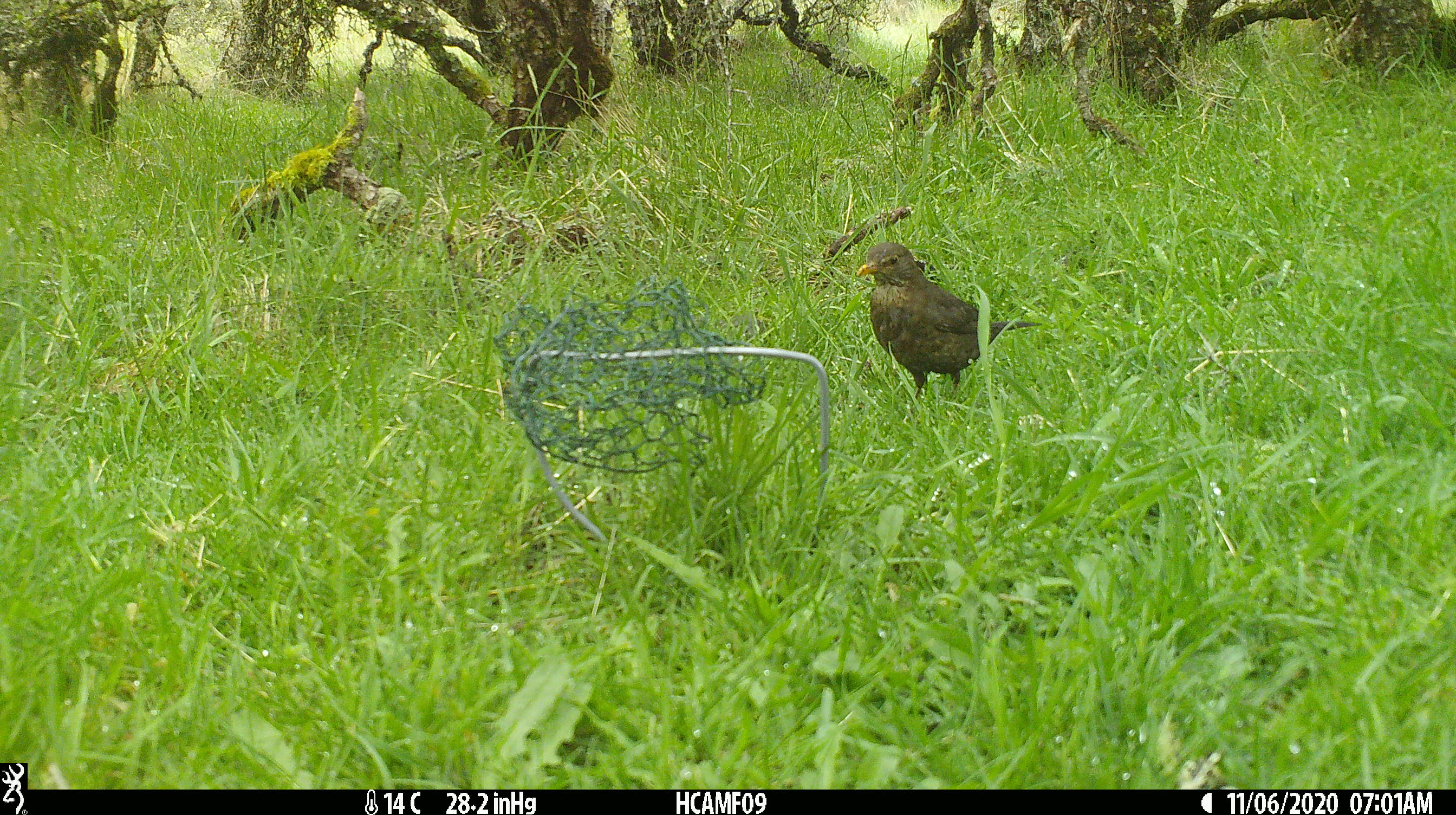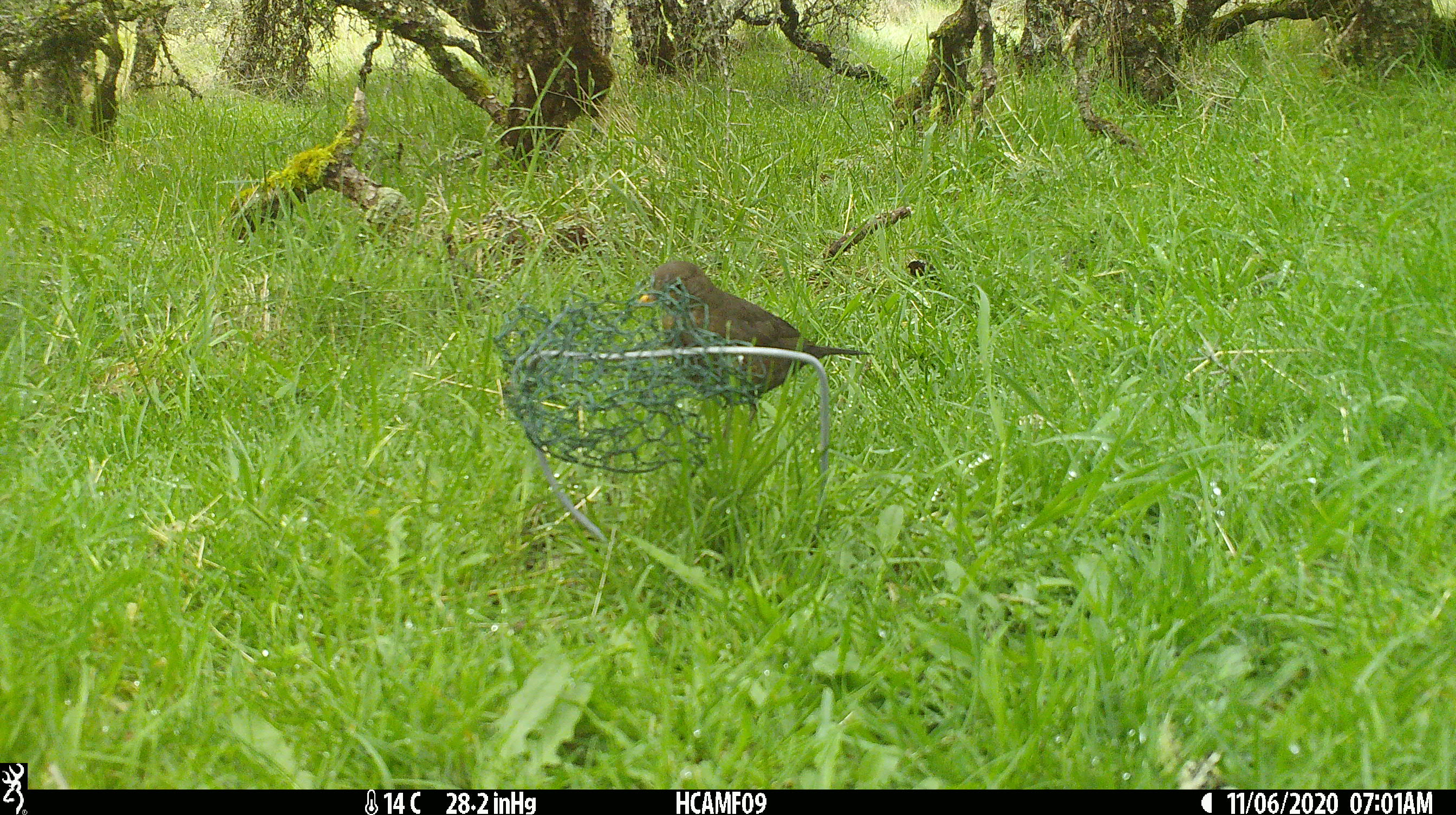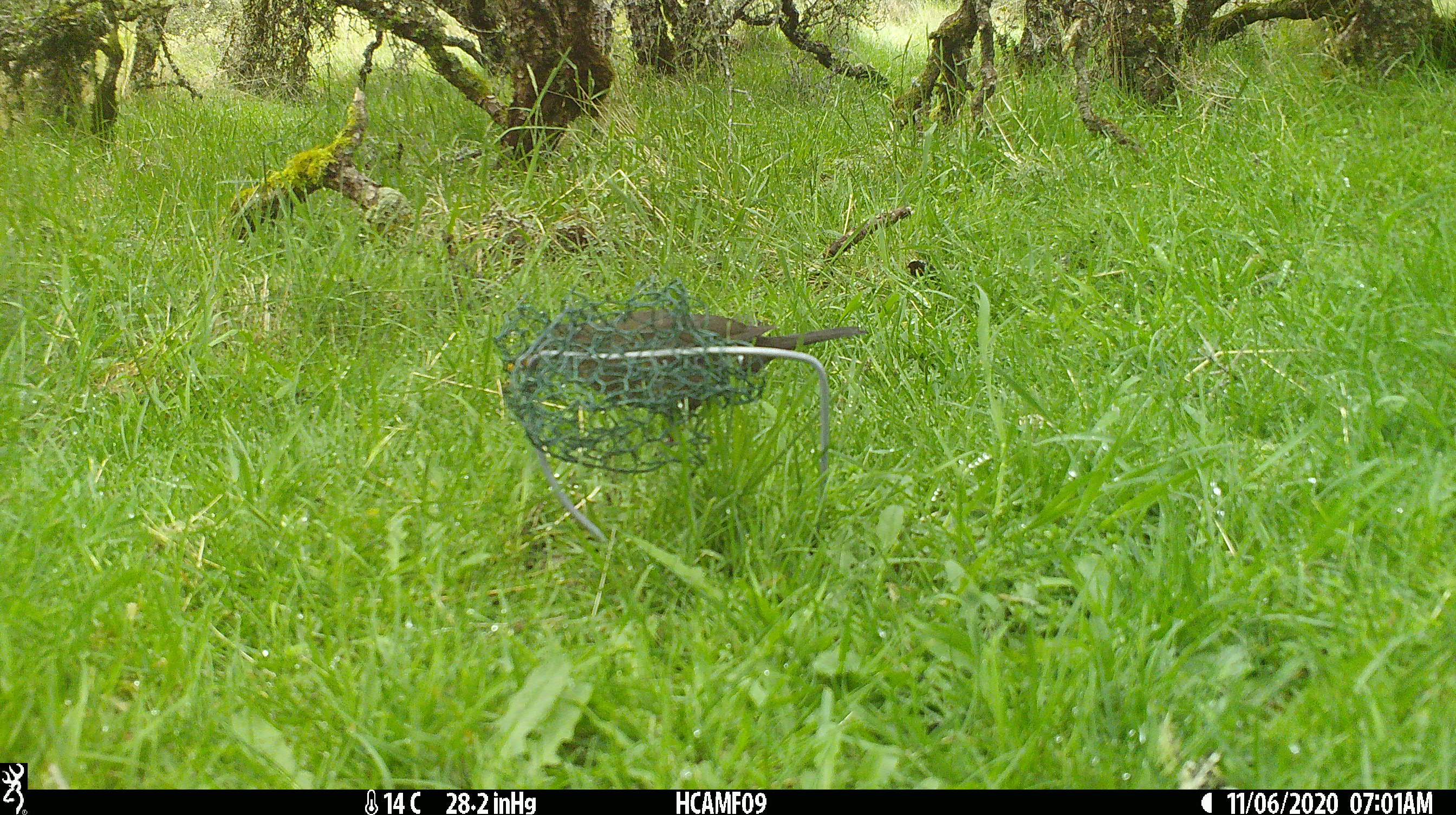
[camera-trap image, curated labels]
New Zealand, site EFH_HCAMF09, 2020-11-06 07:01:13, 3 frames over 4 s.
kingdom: Animalia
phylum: Chordata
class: Aves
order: Passeriformes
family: Turdidae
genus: Turdus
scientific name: Turdus merula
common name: eurasian blackbird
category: blackbird